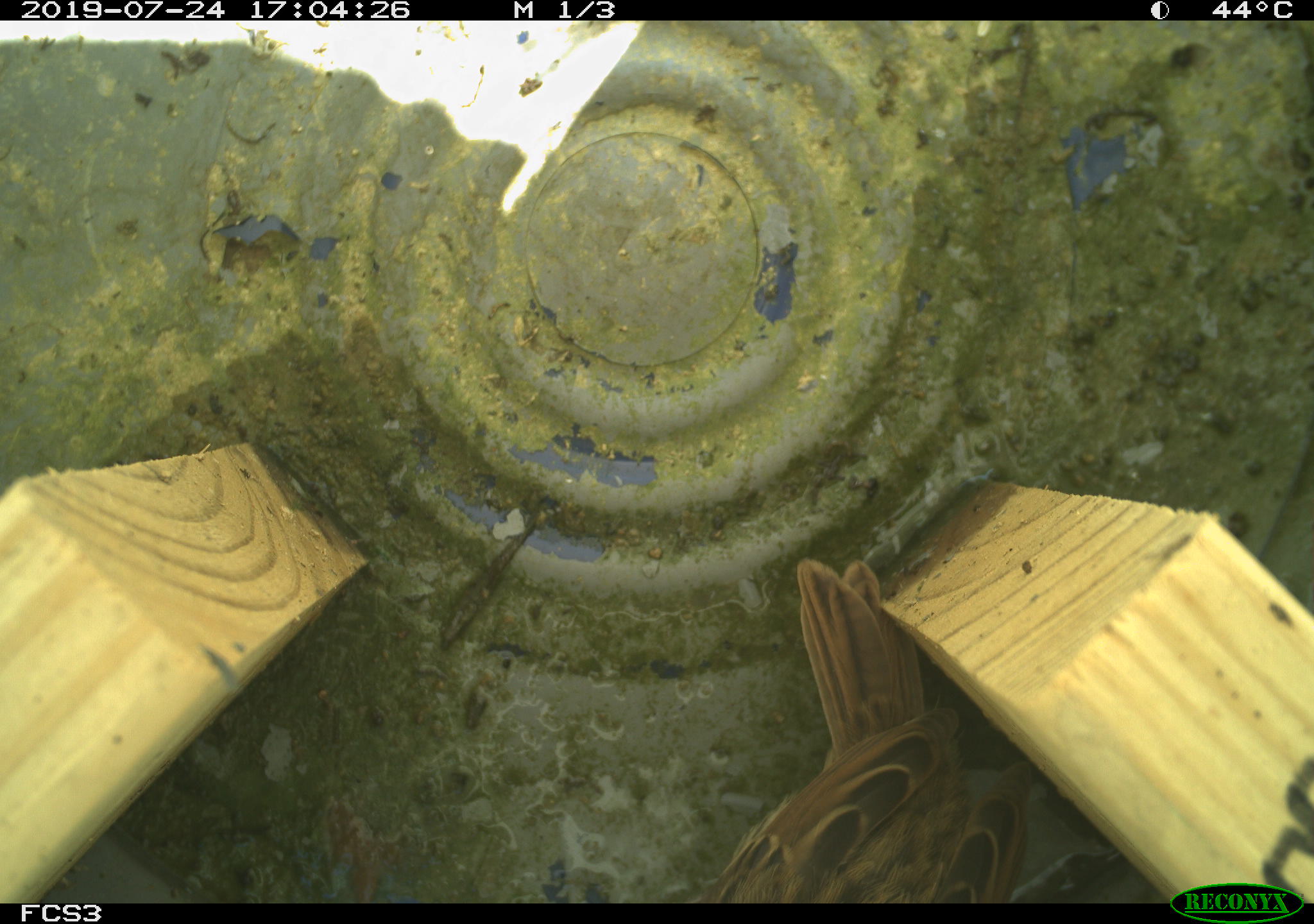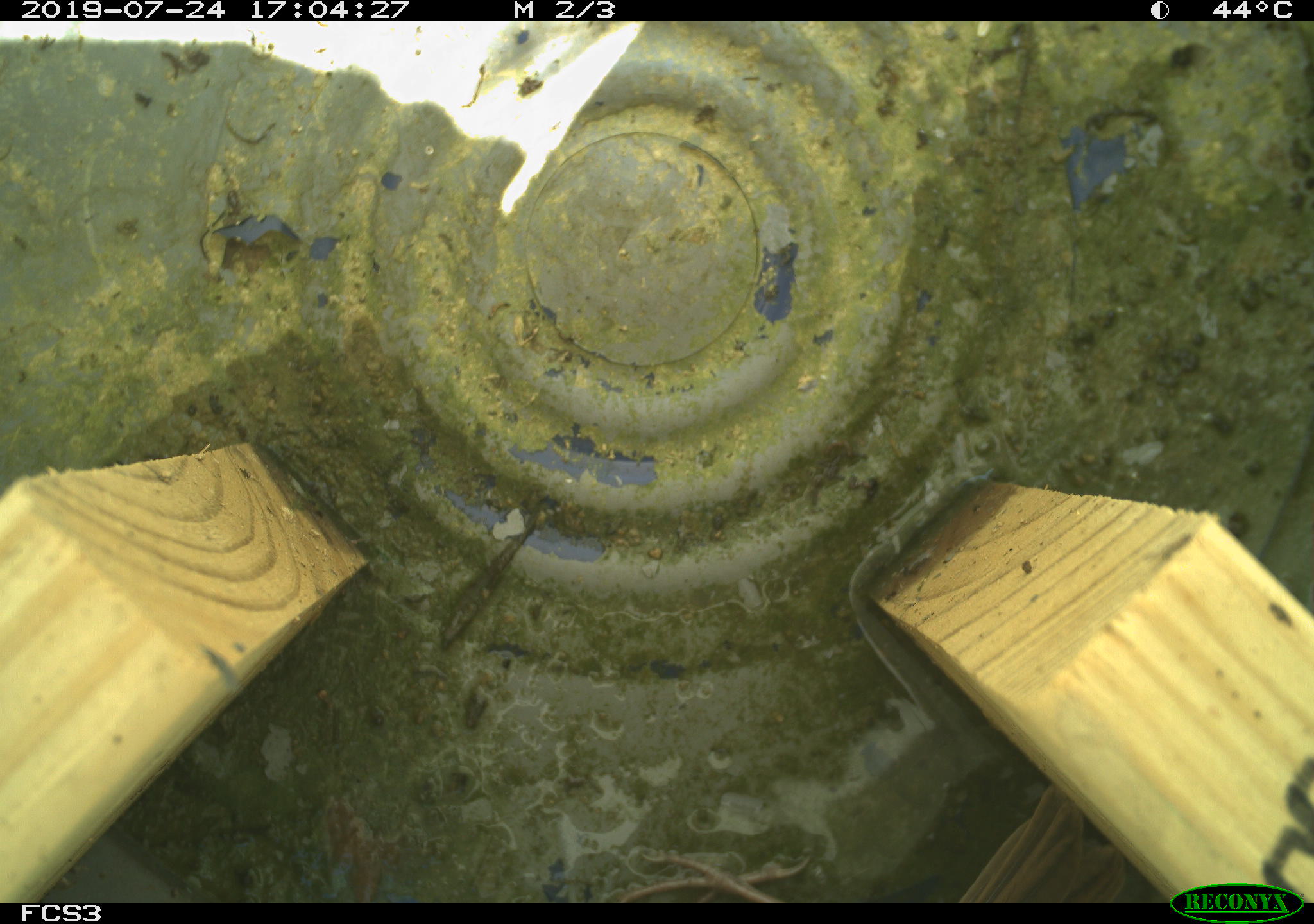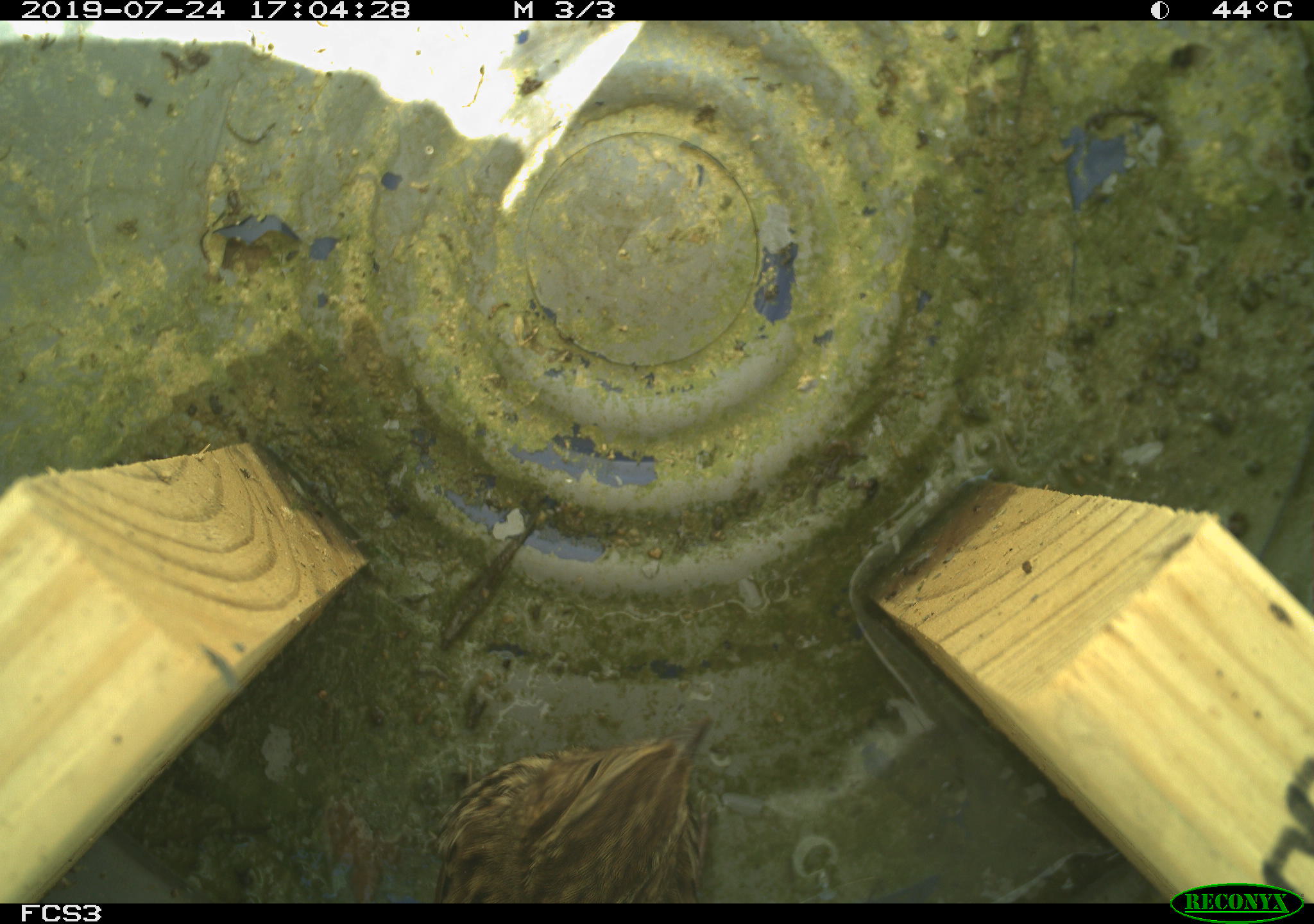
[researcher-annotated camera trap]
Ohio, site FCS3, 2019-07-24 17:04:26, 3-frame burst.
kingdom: Animalia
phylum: Chordata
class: Aves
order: Passeriformes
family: Passerellidae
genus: Melospiza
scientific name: Melospiza melodia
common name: song sparrow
Song sparrow (Melospiza melodia).